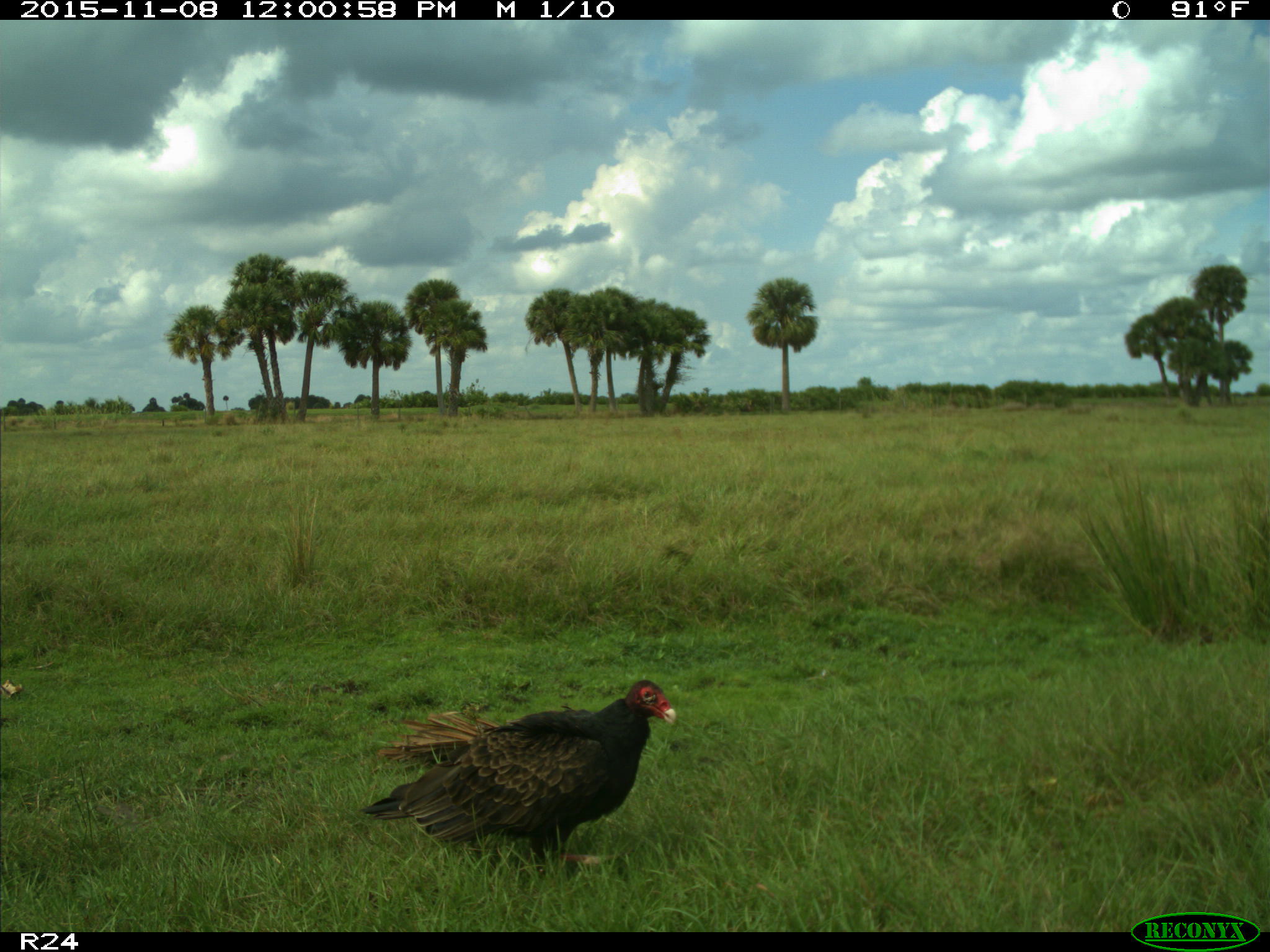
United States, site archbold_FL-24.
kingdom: Animalia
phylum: Chordata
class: Aves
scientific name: Aves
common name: birds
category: unidentified bird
Unidentified bird (birds) (Aves).